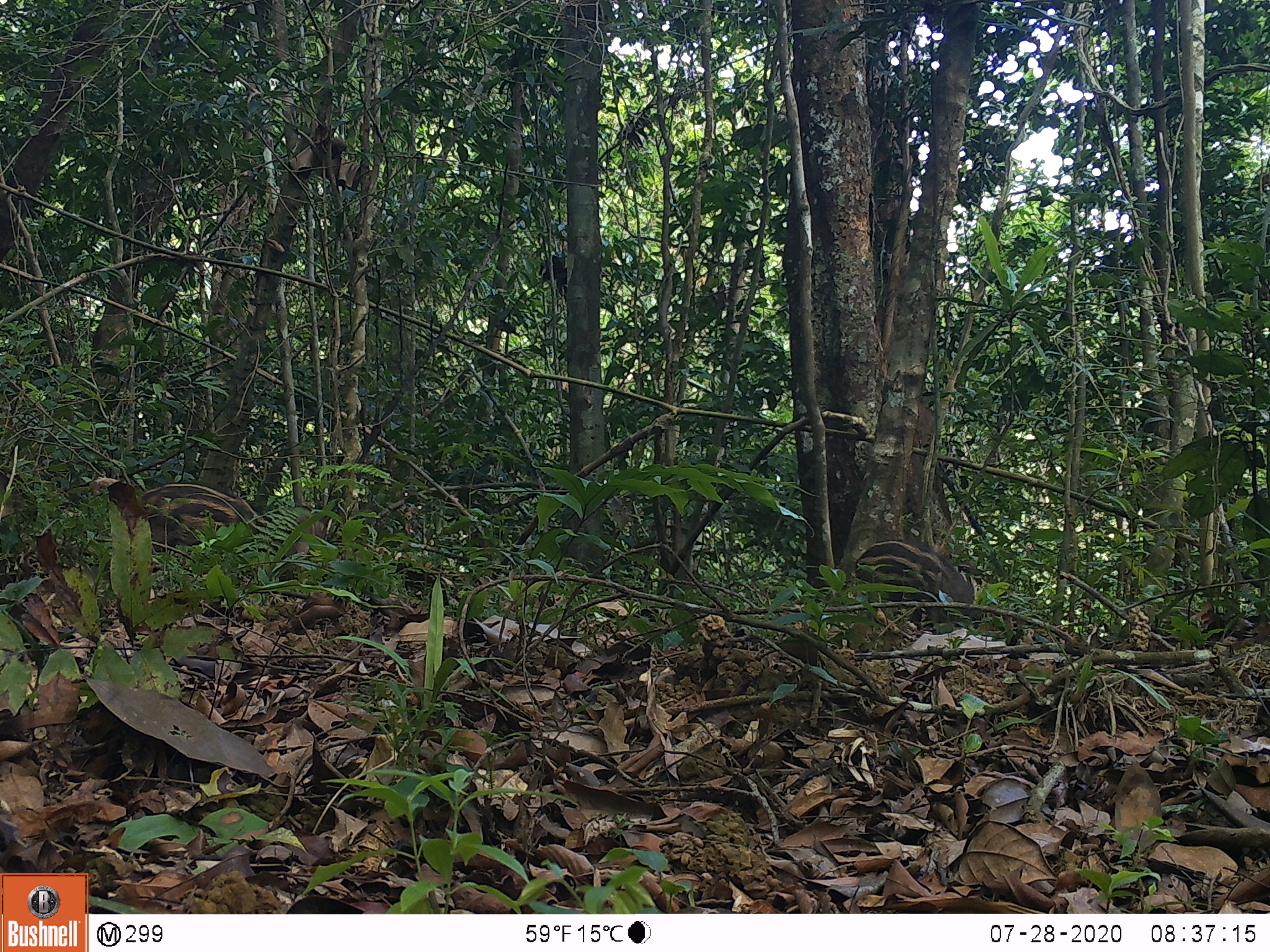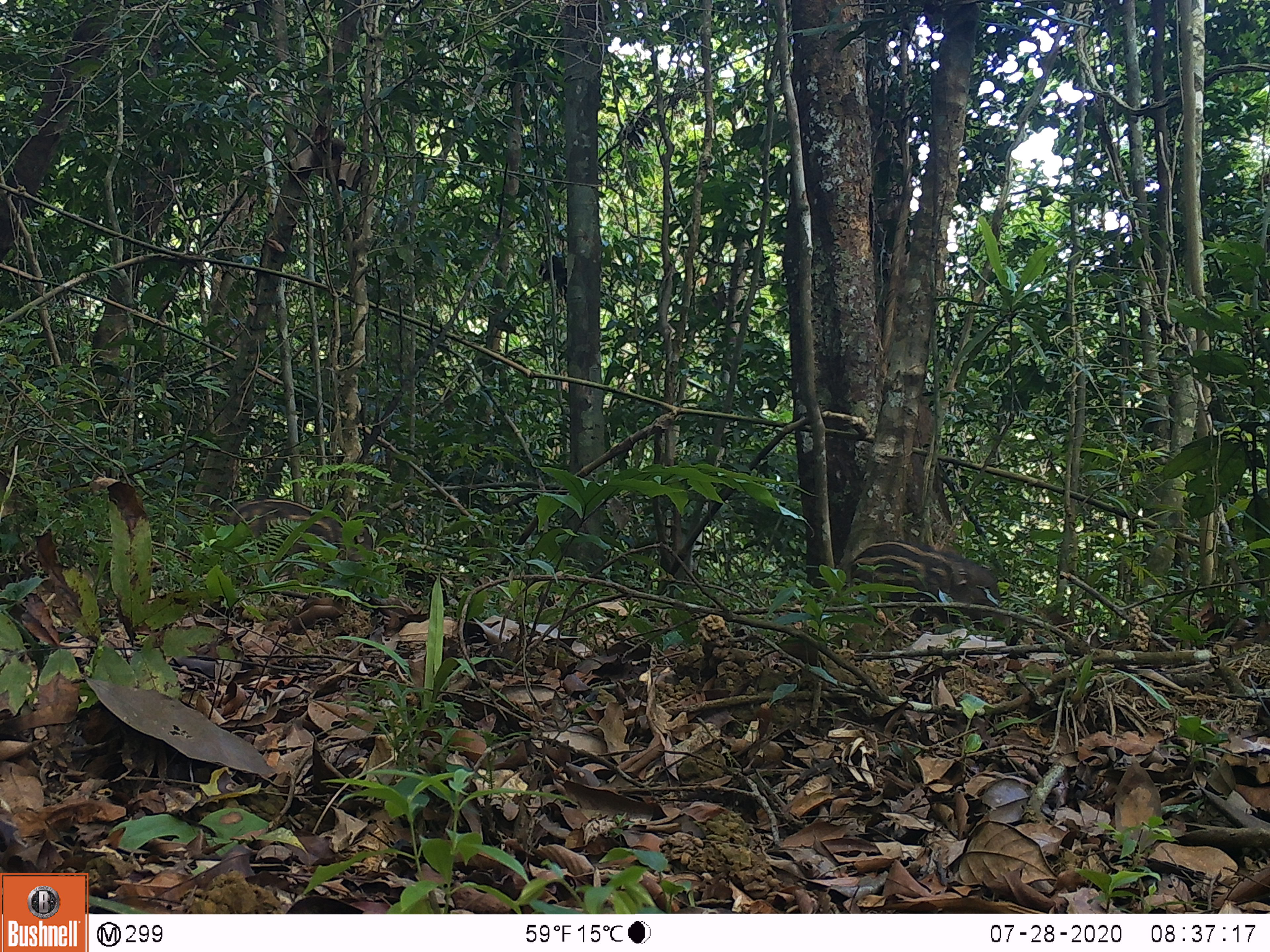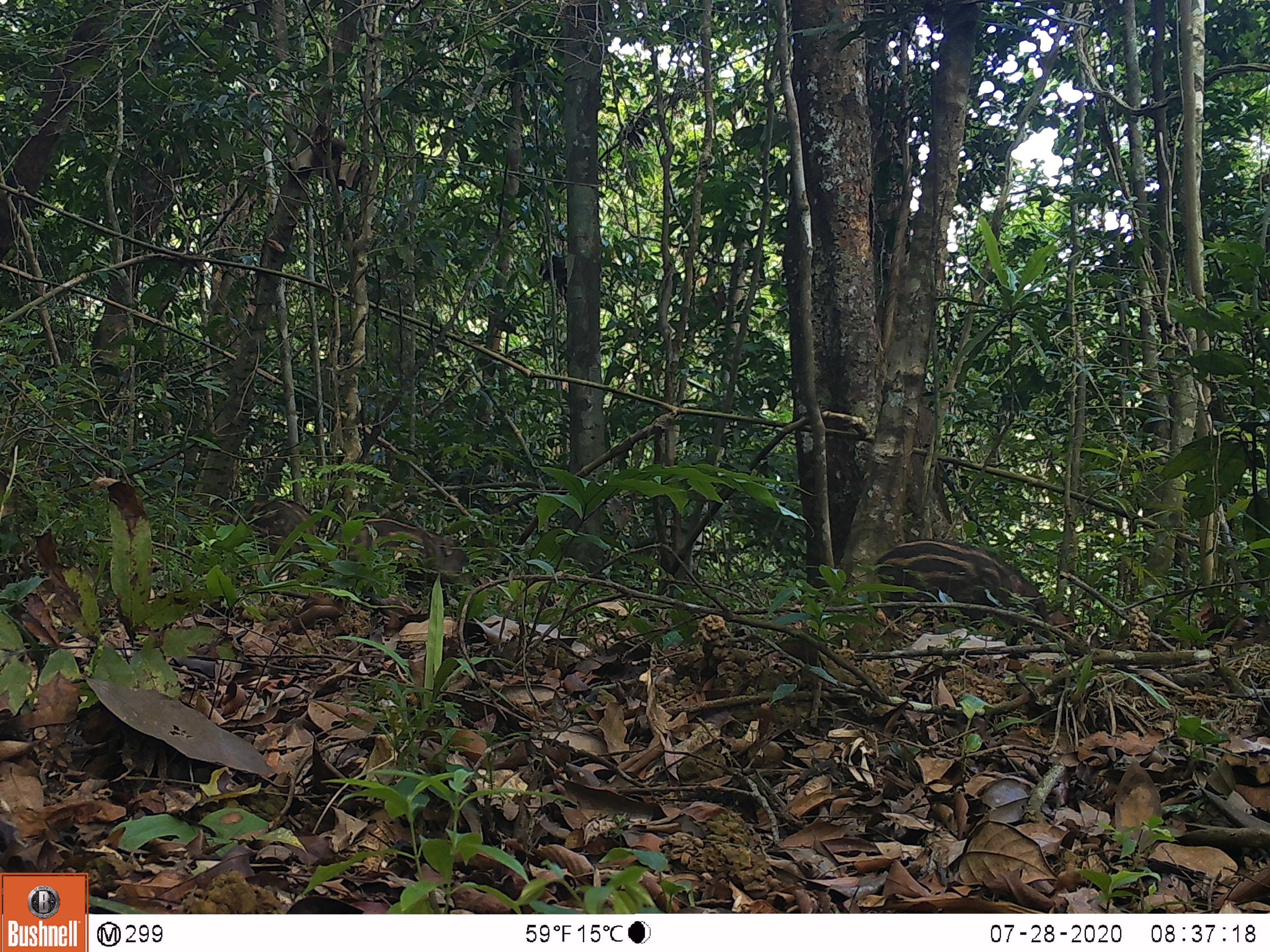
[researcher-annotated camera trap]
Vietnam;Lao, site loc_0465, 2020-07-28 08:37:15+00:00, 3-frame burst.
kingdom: Animalia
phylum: Chordata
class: Mammalia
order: Artiodactyla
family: Suidae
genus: Sus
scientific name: Sus scrofa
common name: eurasian wild pig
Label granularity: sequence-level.